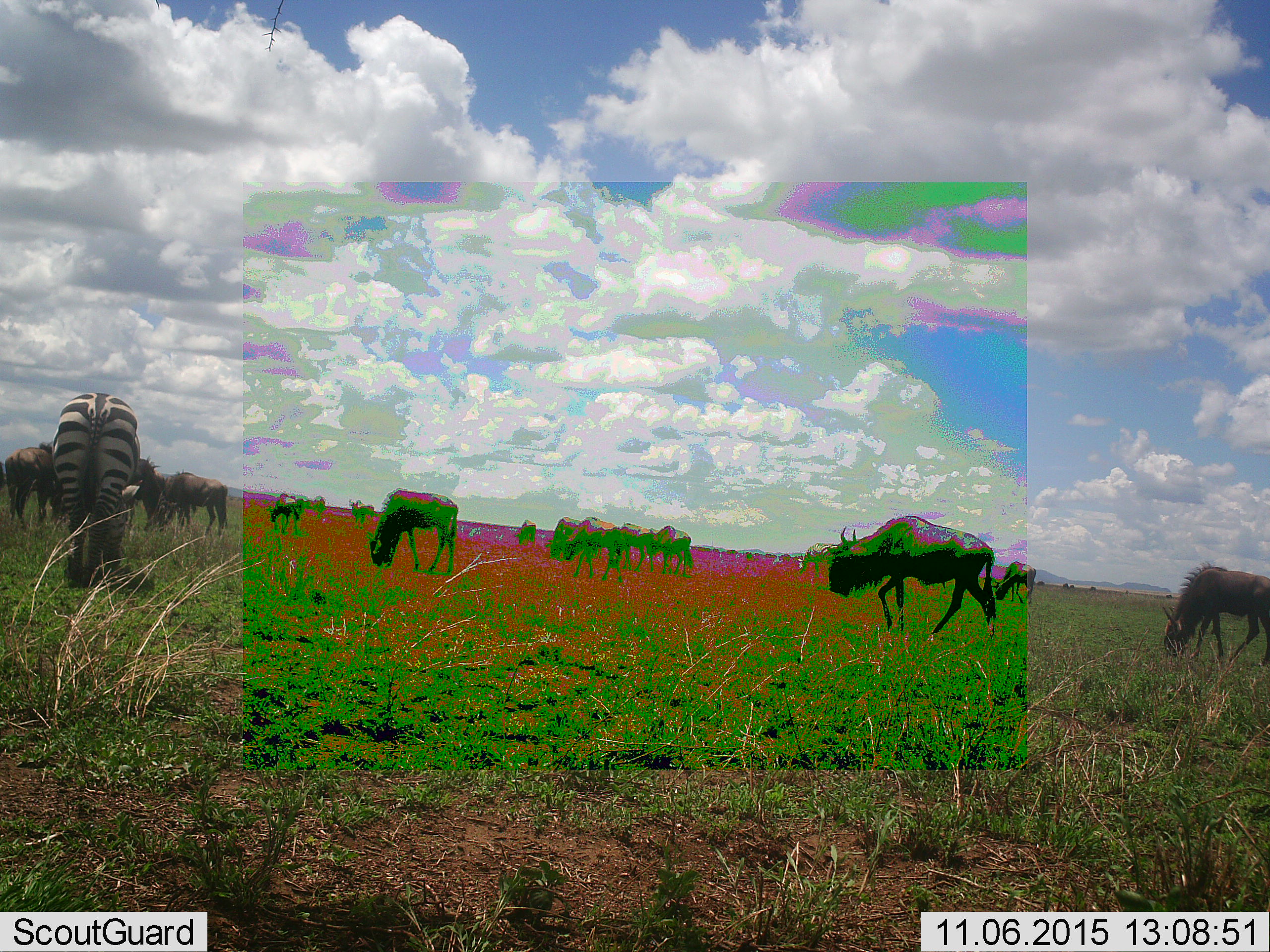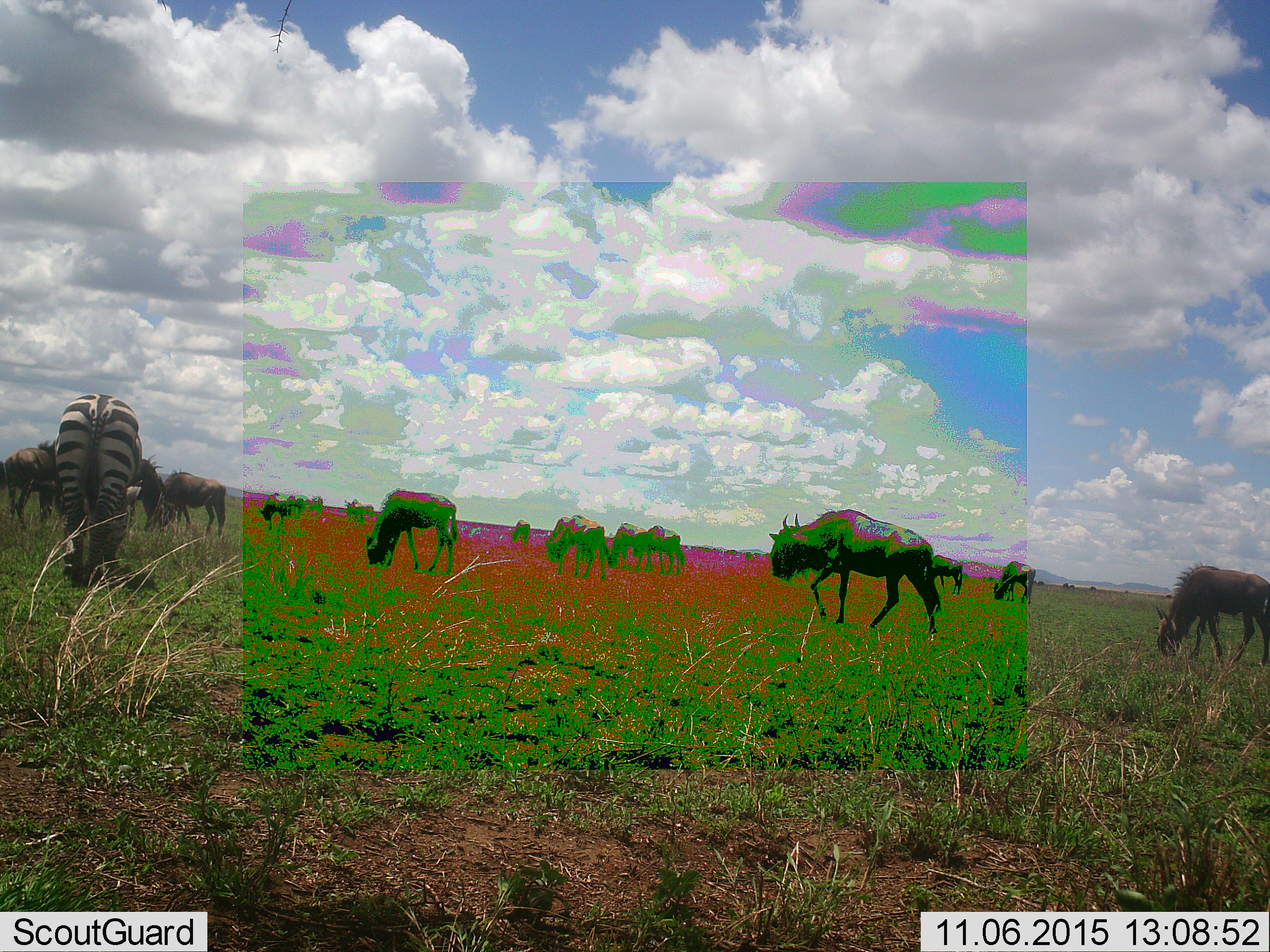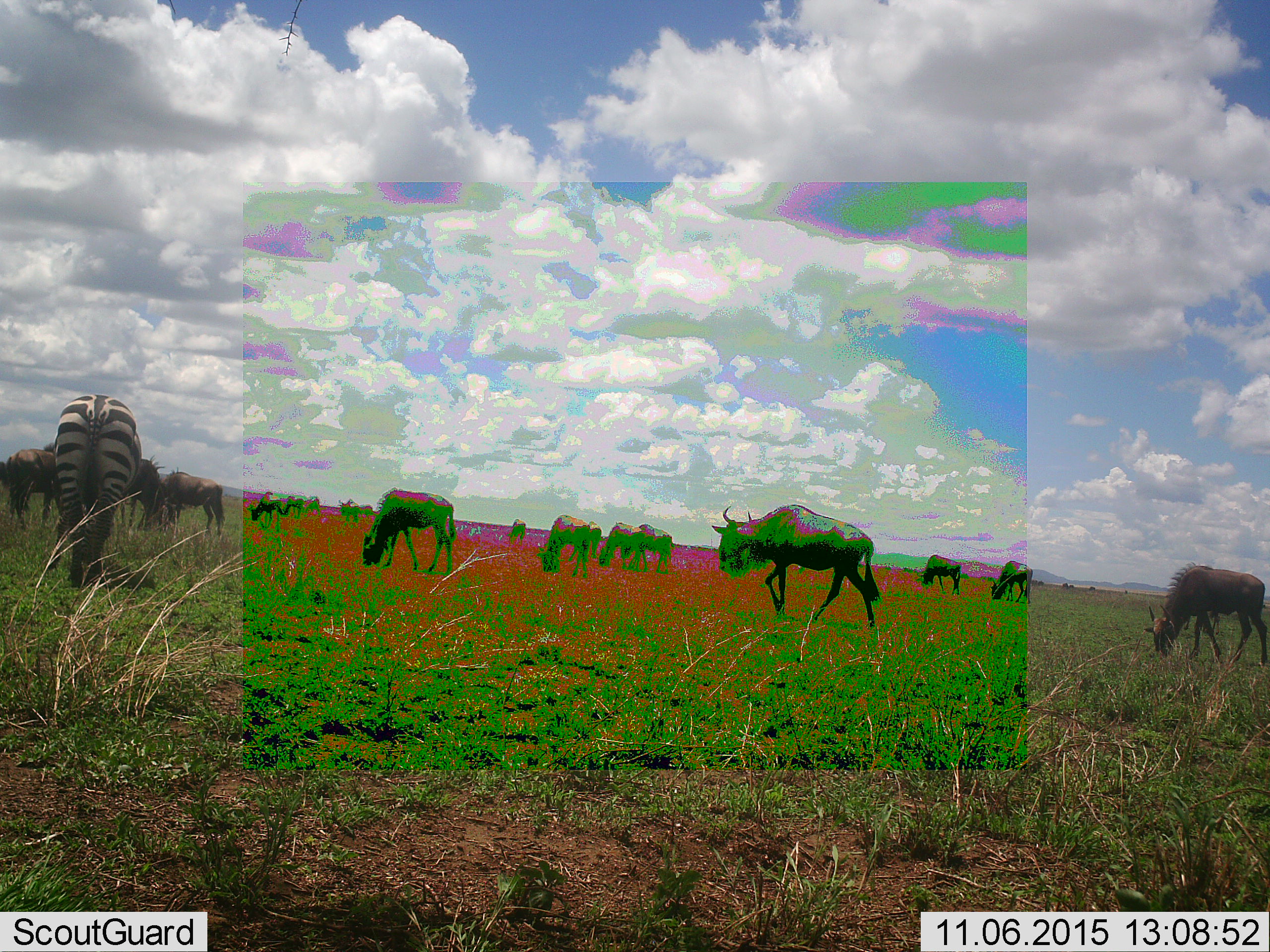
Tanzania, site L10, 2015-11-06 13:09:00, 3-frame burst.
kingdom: Animalia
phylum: Chordata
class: Mammalia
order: Artiodactyla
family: Bovidae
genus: Connochaetes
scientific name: Connochaetes taurinus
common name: blue wildebeest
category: wildebeest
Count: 11-50.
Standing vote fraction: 50%.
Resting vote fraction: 10%.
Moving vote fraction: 80%.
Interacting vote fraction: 0%.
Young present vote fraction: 0%.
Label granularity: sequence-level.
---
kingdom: Animalia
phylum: Chordata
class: Mammalia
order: Perissodactyla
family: Equidae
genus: Equus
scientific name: Equus quagga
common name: plains zebra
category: zebra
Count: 1.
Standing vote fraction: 20%.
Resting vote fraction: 0%.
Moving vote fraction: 0%.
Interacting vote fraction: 0%.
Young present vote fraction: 0%.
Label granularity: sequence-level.